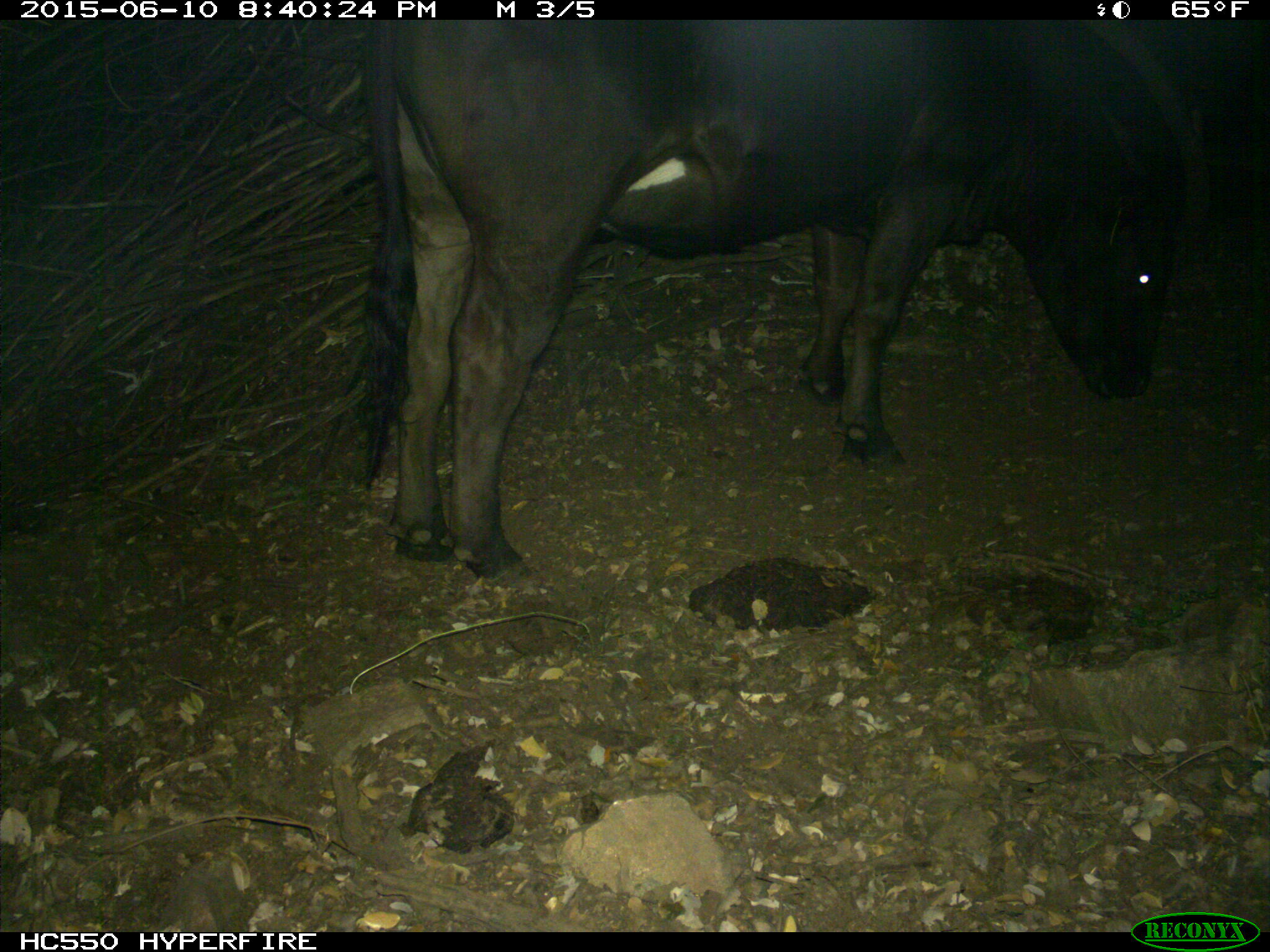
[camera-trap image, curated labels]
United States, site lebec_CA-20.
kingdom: Animalia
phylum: Chordata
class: Mammalia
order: Artiodactyla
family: Bovidae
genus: Bos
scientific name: Bos taurus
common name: domestic cow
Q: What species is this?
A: Bos taurus (domestic cow).